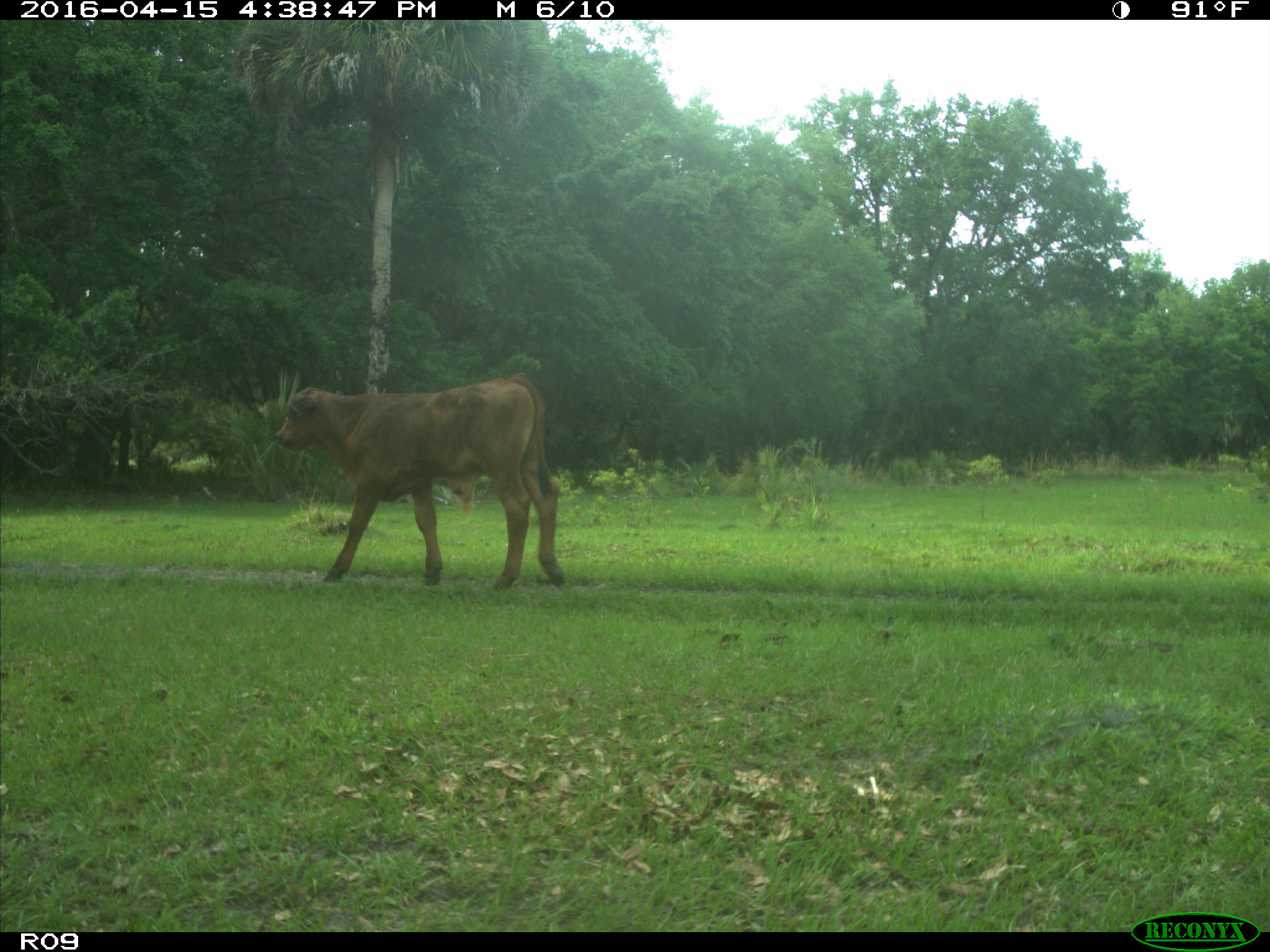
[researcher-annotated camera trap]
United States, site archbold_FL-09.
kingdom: Animalia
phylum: Chordata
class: Mammalia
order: Artiodactyla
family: Bovidae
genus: Bos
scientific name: Bos taurus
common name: domestic cow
Bos taurus (domestic cow).